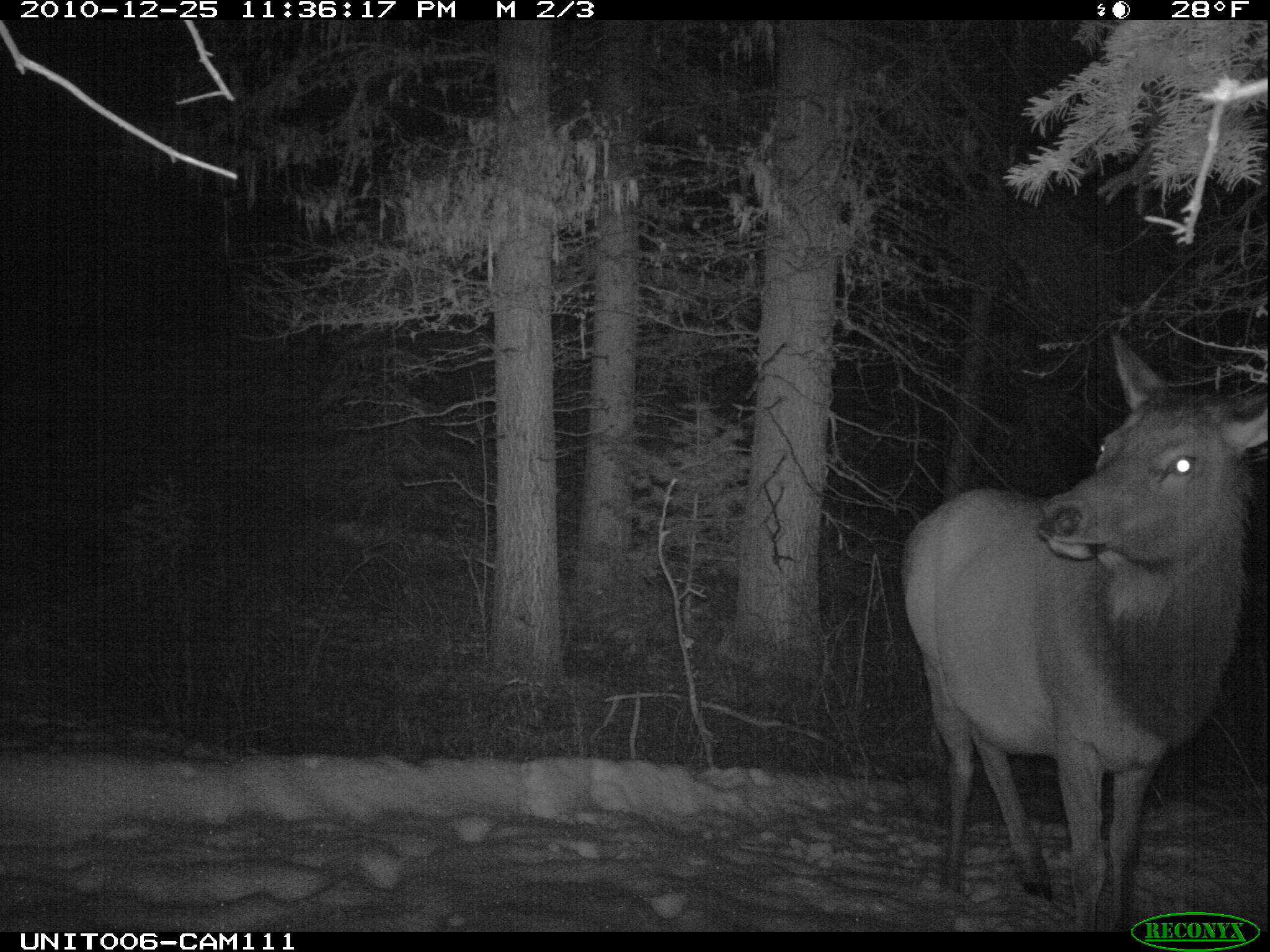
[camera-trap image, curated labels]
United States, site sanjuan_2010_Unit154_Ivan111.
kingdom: Animalia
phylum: Chordata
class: Mammalia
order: Artiodactyla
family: Cervidae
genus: Cervus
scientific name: Cervus elaphus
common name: red deer